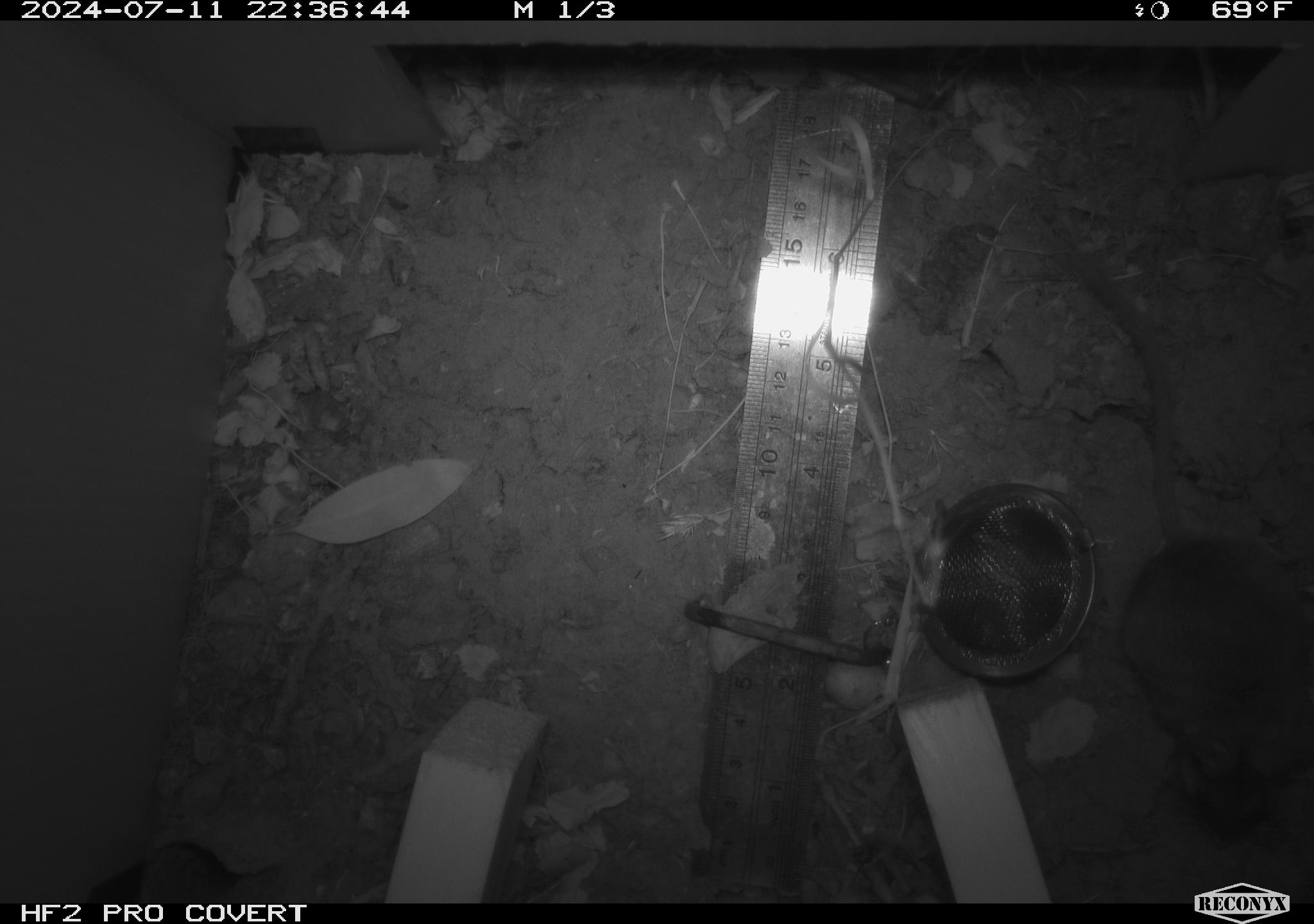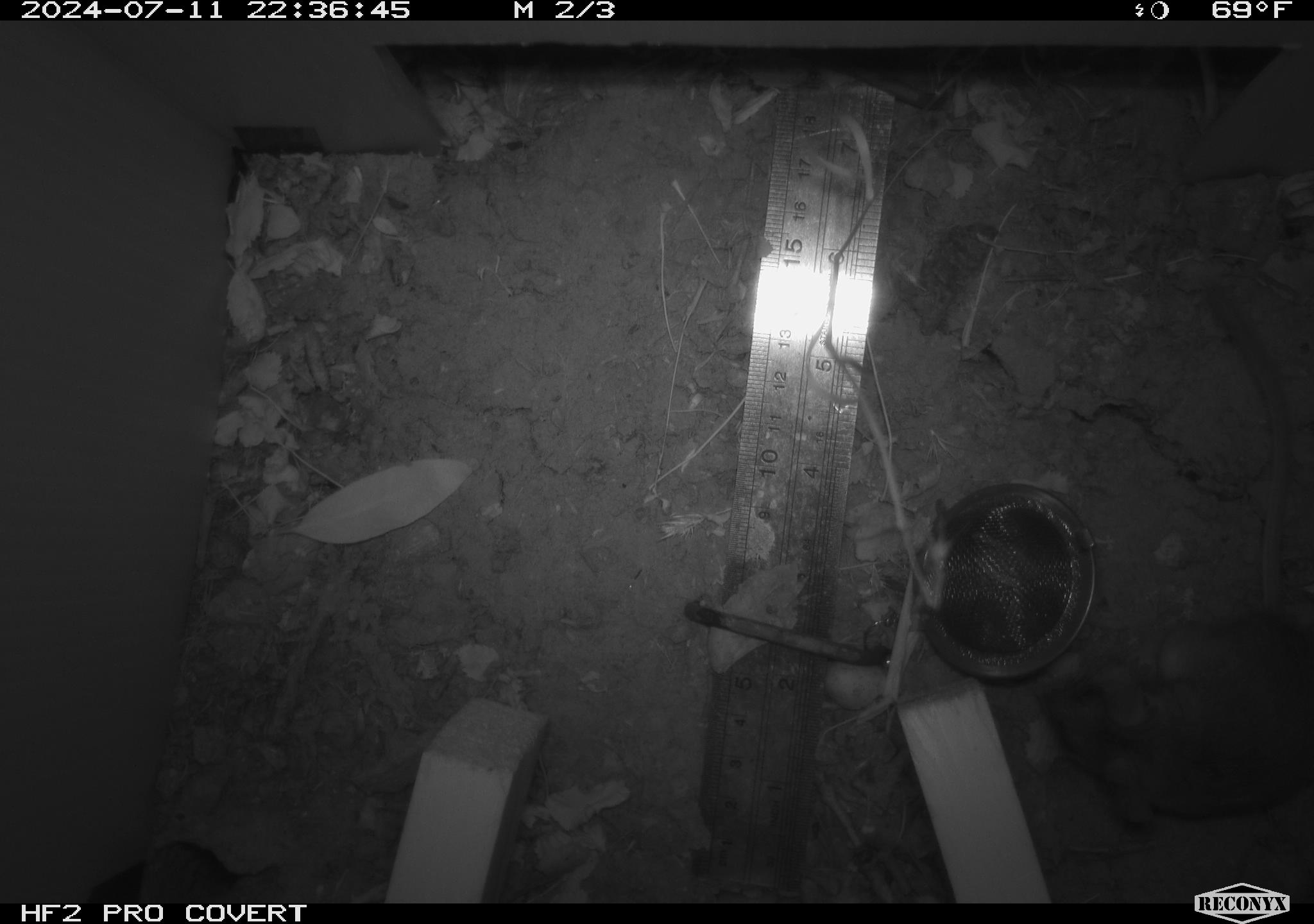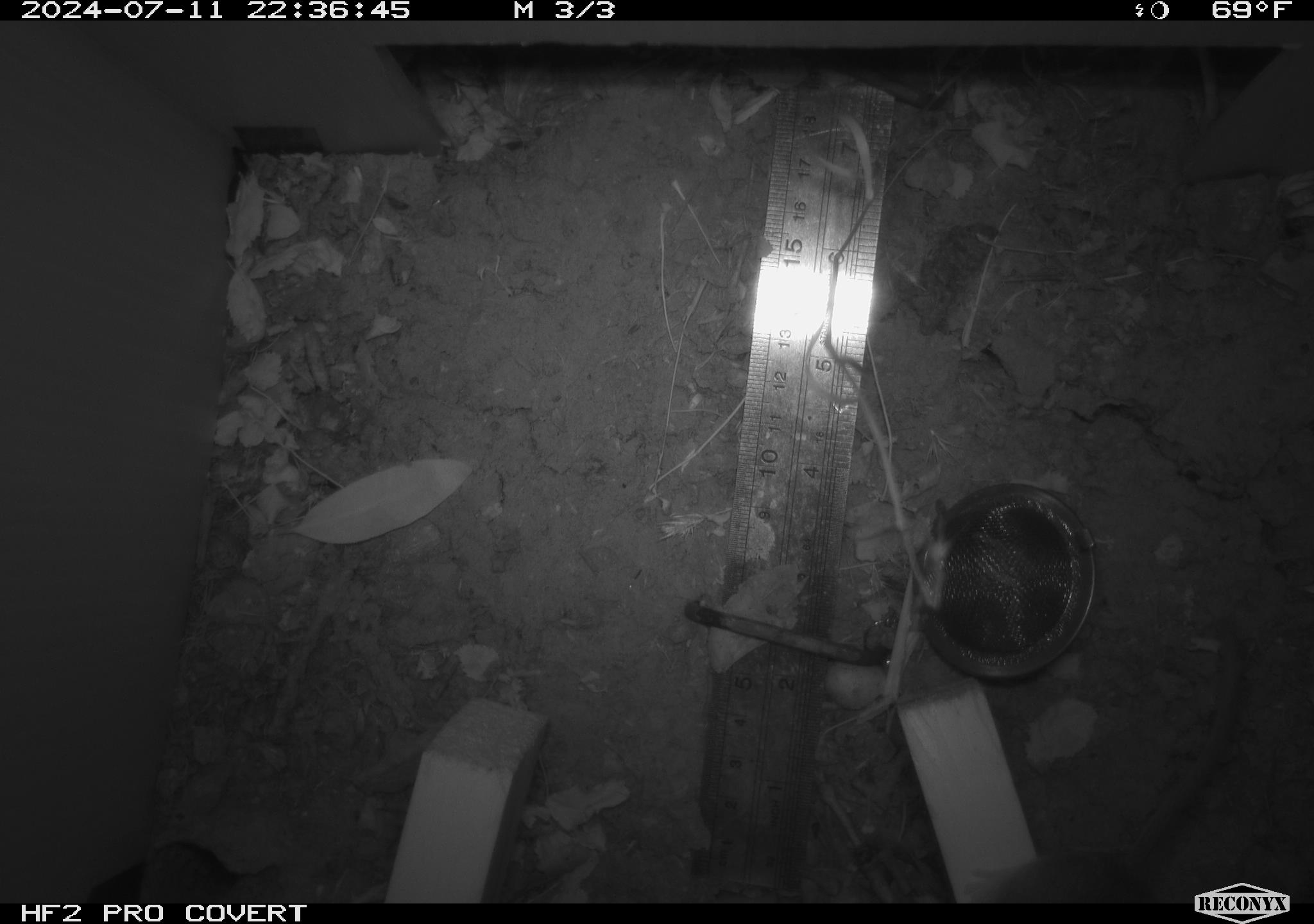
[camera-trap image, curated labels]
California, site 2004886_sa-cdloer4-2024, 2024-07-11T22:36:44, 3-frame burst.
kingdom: Animalia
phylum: Chordata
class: Mammalia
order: Rodentia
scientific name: Rodentia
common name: rodent